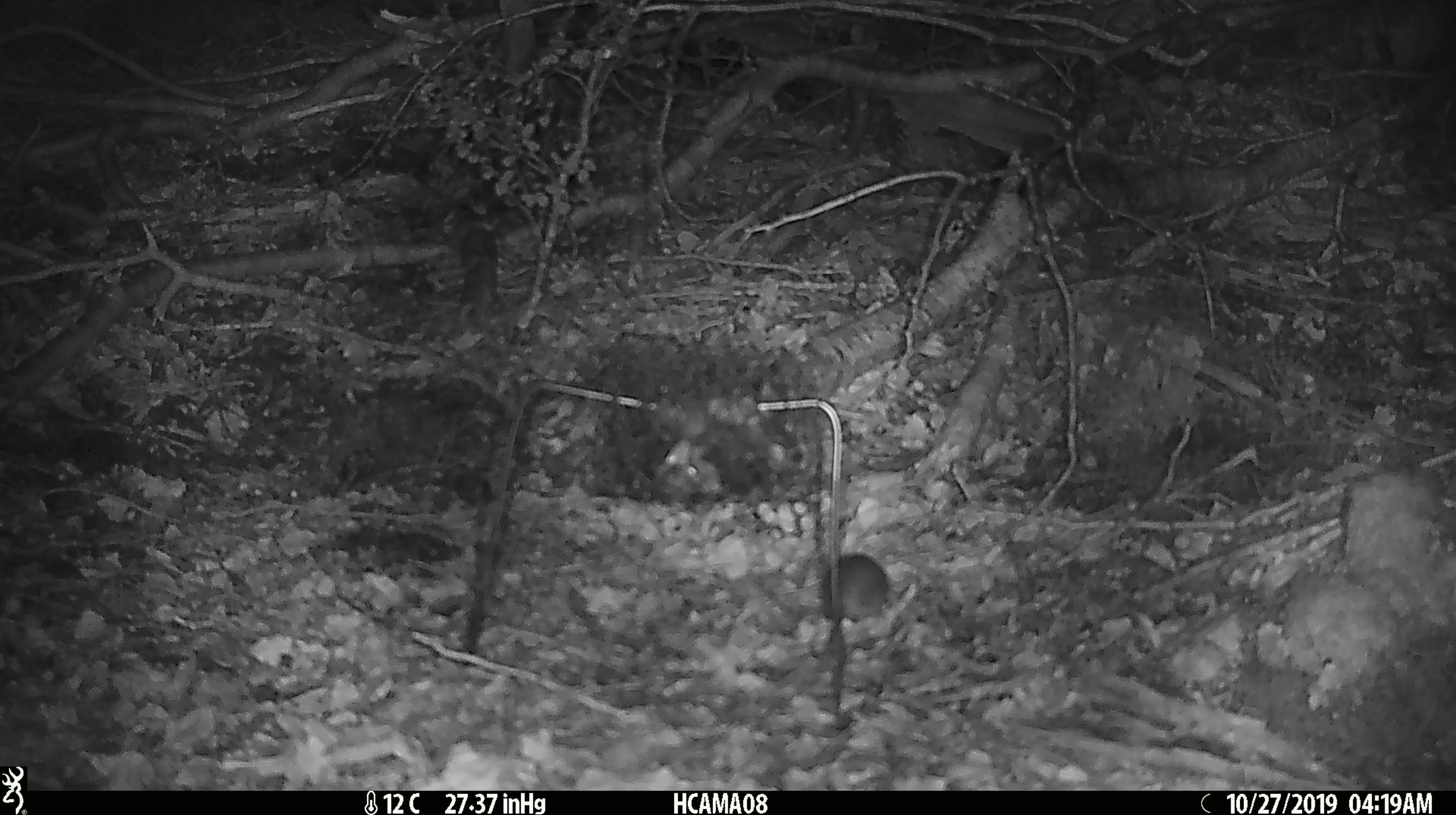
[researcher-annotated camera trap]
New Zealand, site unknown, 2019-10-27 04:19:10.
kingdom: Animalia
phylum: Chordata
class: Mammalia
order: Rodentia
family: Muridae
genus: Mus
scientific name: Mus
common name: mouse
Mouse (Mus).